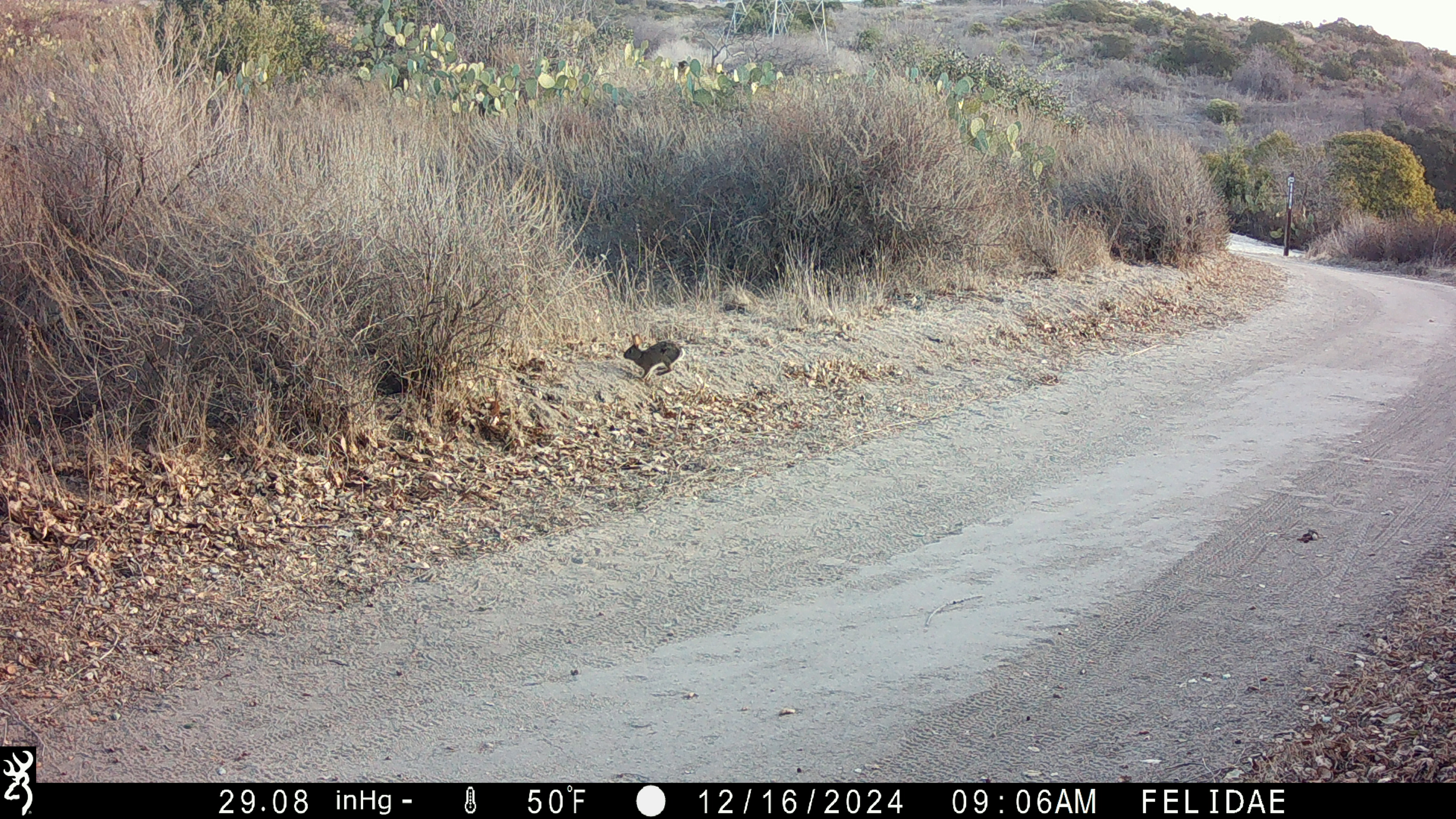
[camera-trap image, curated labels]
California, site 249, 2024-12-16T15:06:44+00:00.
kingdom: Animalia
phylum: Chordata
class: Mammalia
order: Lagomorpha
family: Leporidae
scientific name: Leporidae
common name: rabbit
Rabbit (Leporidae).